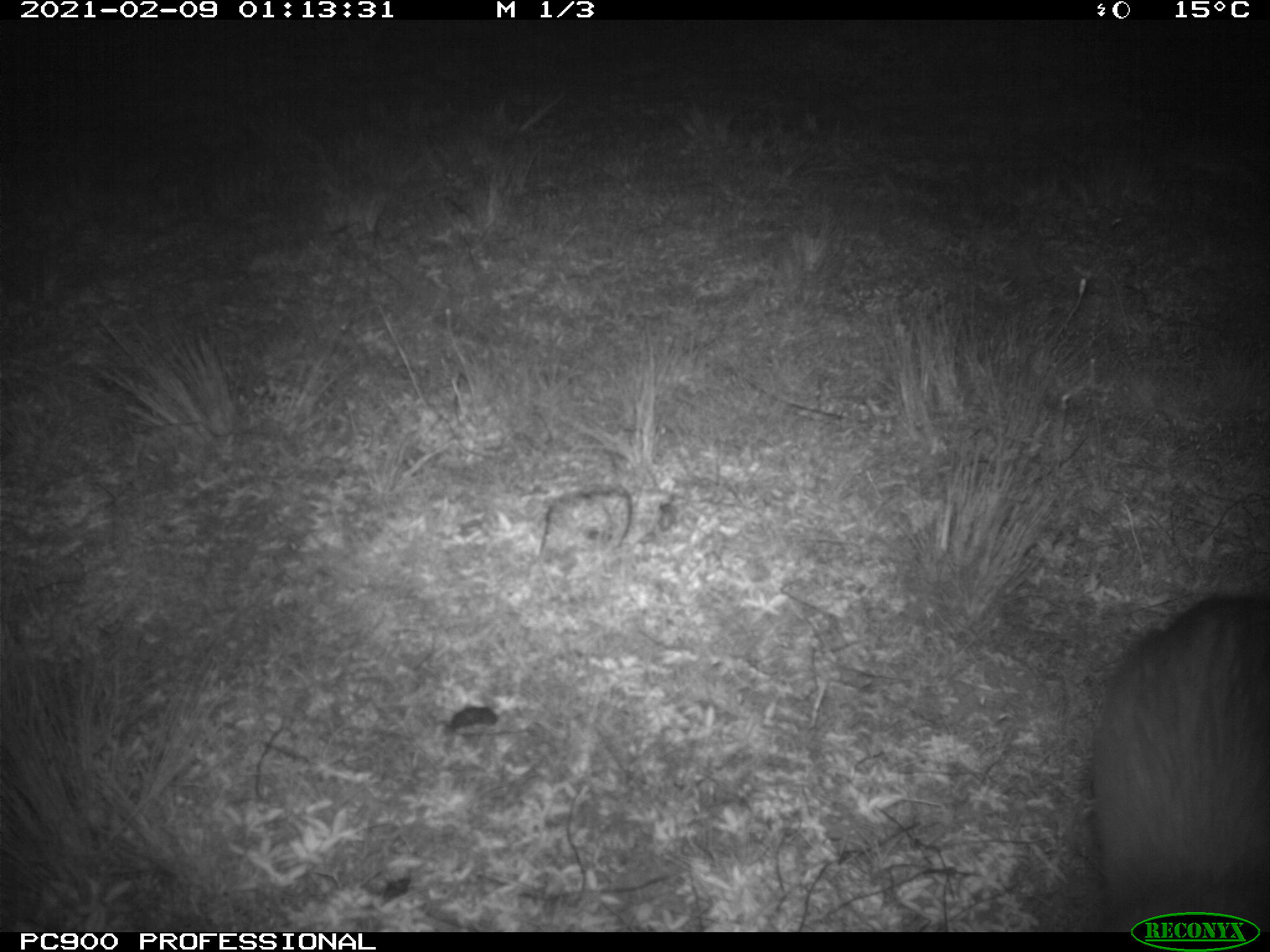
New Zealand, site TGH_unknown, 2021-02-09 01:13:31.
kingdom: Animalia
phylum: Chordata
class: Mammalia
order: Carnivora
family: Mustelidae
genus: Mustela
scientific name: Mustela furo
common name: ferret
Ferret (Mustela furo).